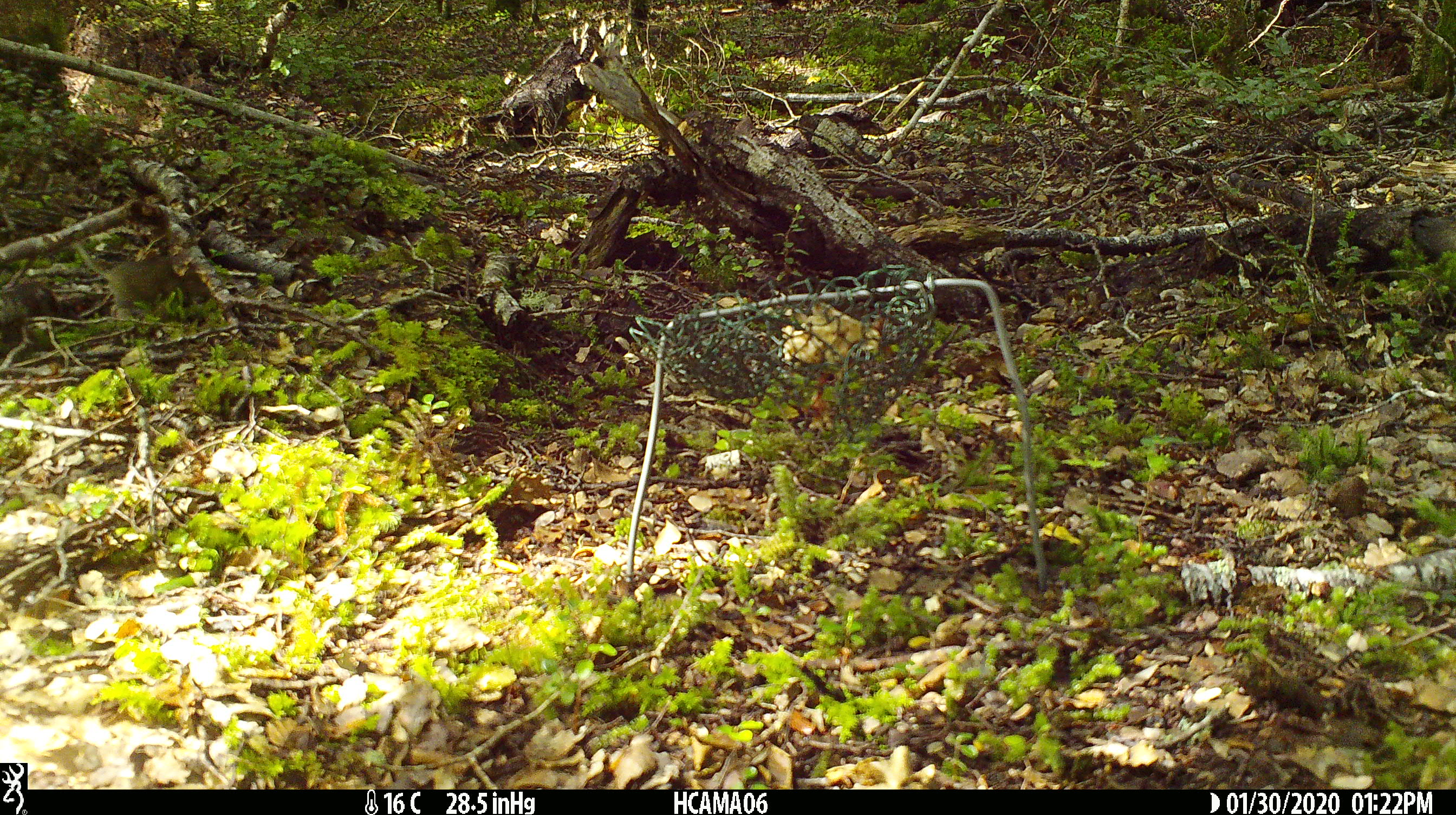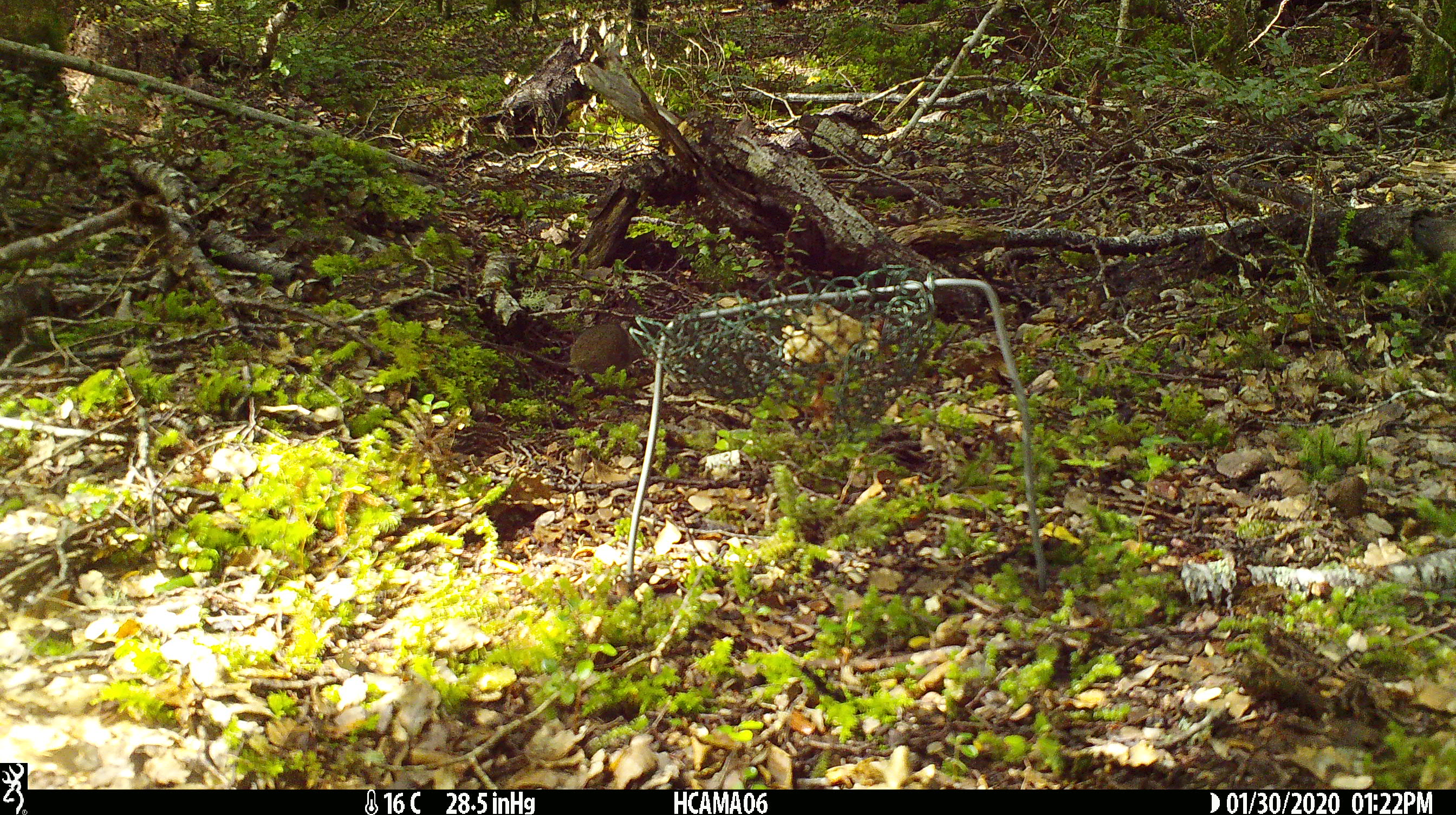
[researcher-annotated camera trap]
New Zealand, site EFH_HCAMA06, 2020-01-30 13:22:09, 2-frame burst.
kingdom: Animalia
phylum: Chordata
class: Mammalia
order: Rodentia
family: Muridae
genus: Mus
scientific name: Mus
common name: mouse